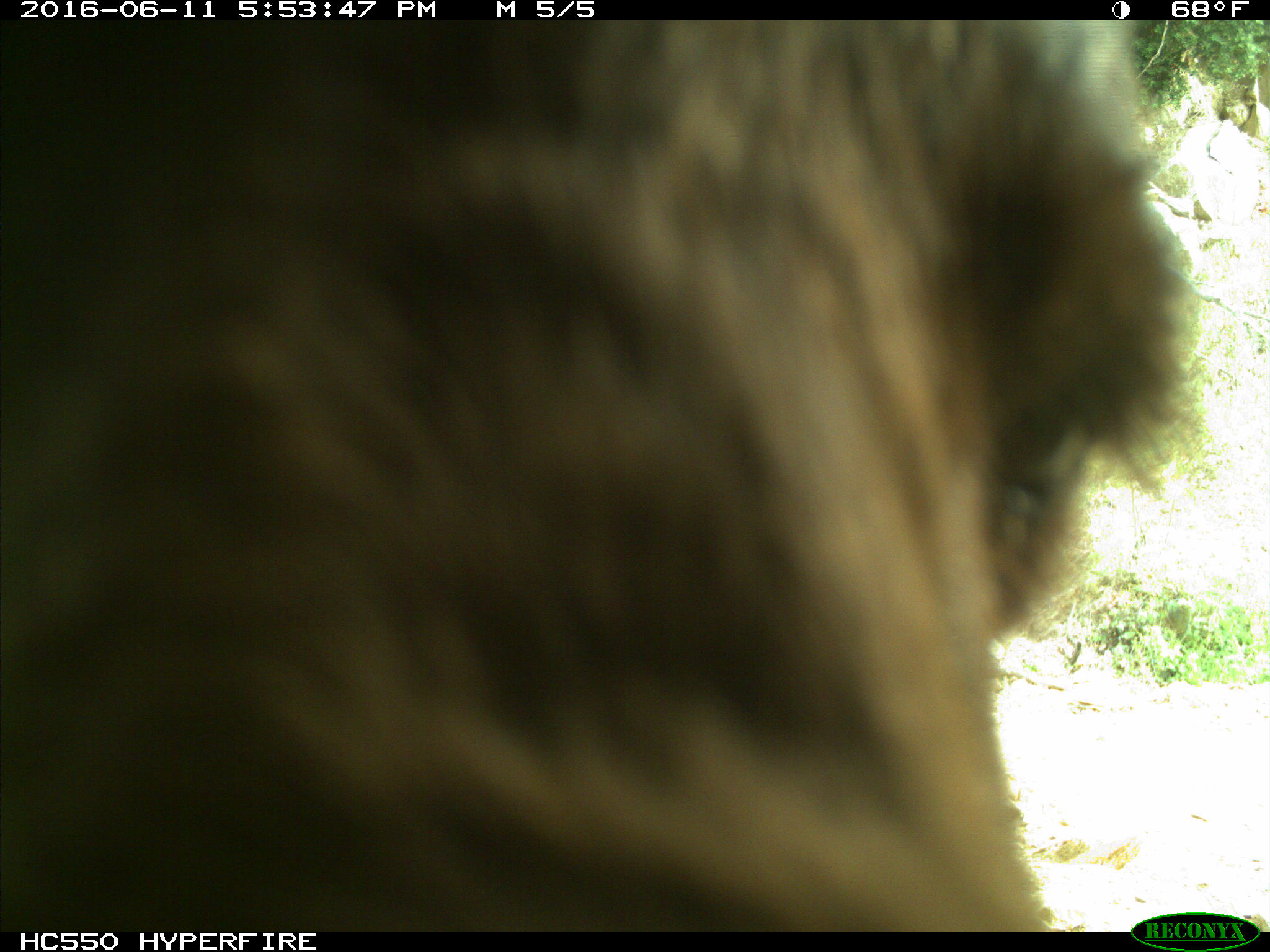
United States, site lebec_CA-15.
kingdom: Animalia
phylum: Chordata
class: Mammalia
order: Carnivora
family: Ursidae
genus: Ursus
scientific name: Ursus americanus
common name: american black bear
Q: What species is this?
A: Ursus americanus (american black bear).